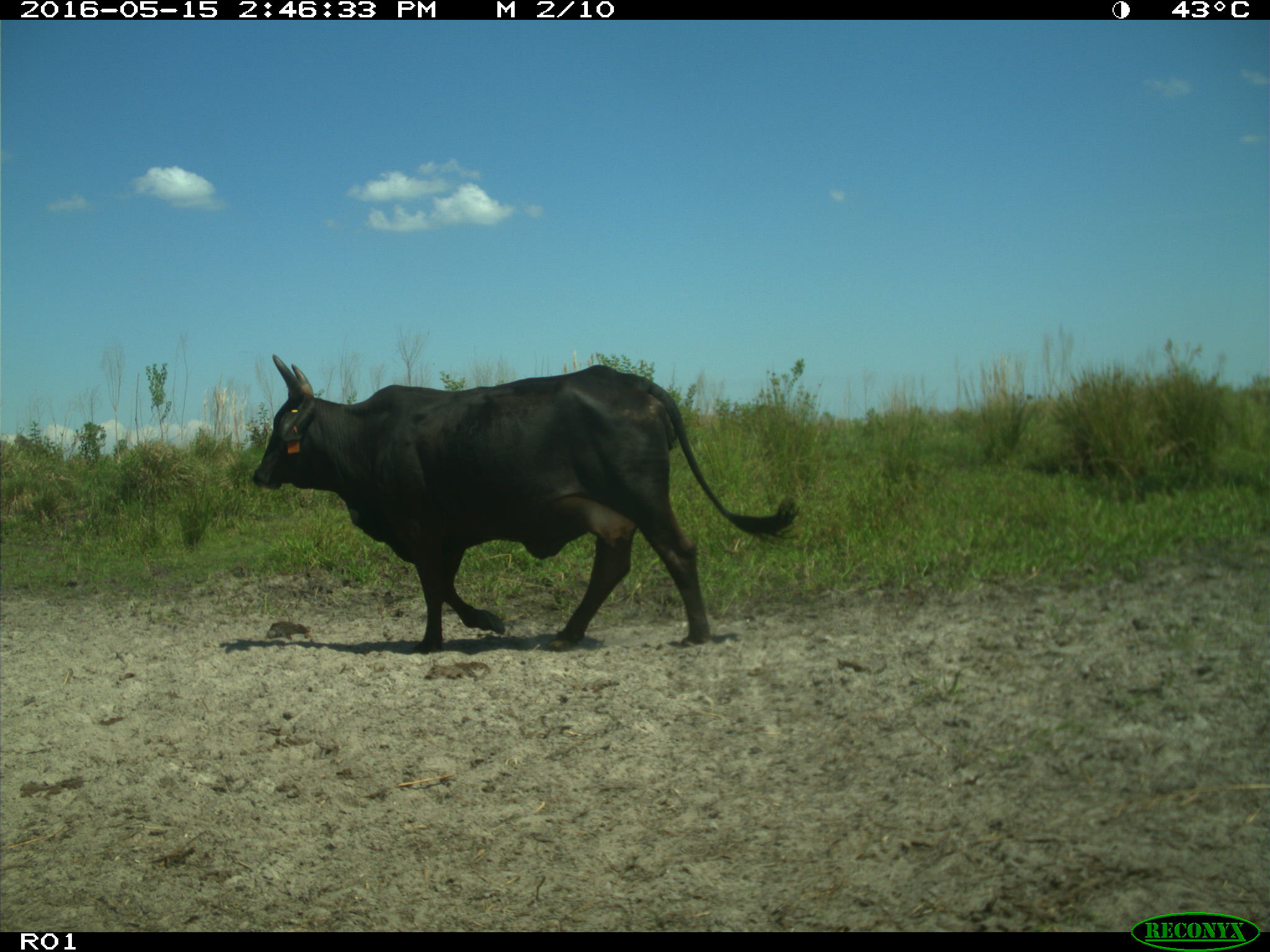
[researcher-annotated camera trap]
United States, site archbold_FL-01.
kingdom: Animalia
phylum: Chordata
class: Mammalia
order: Artiodactyla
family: Bovidae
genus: Bos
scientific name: Bos taurus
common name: domestic cow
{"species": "Bos taurus (domestic cow)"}